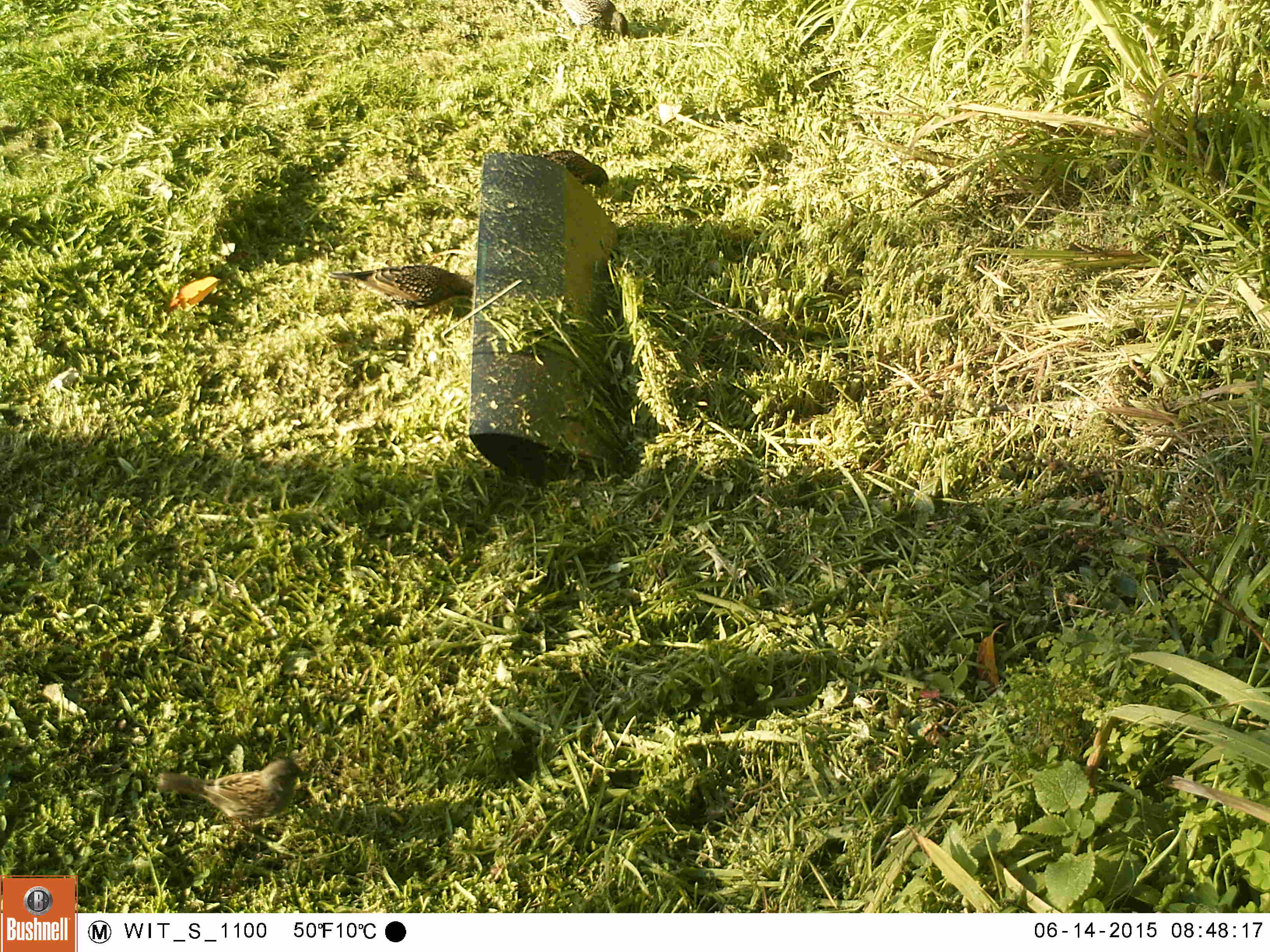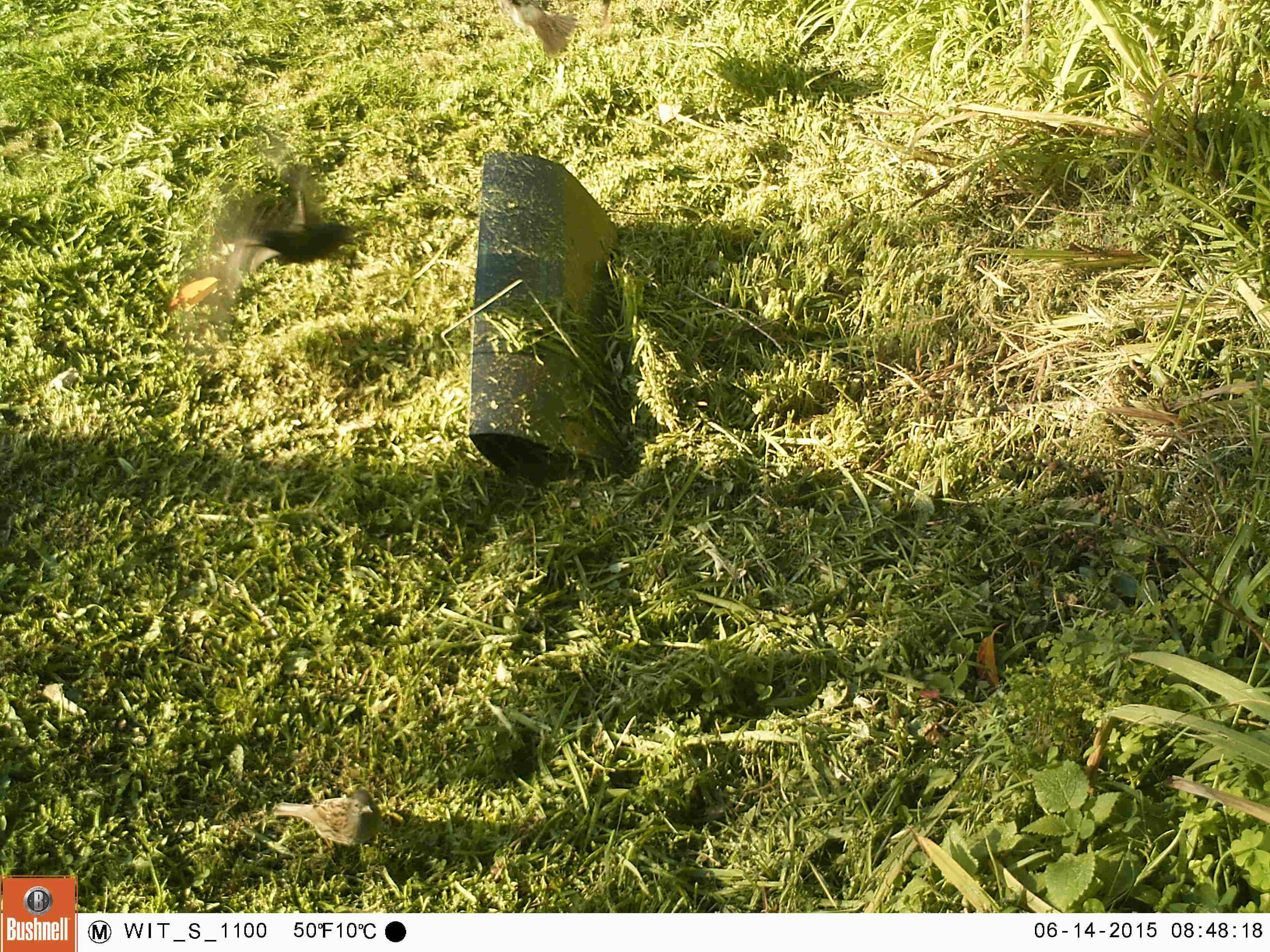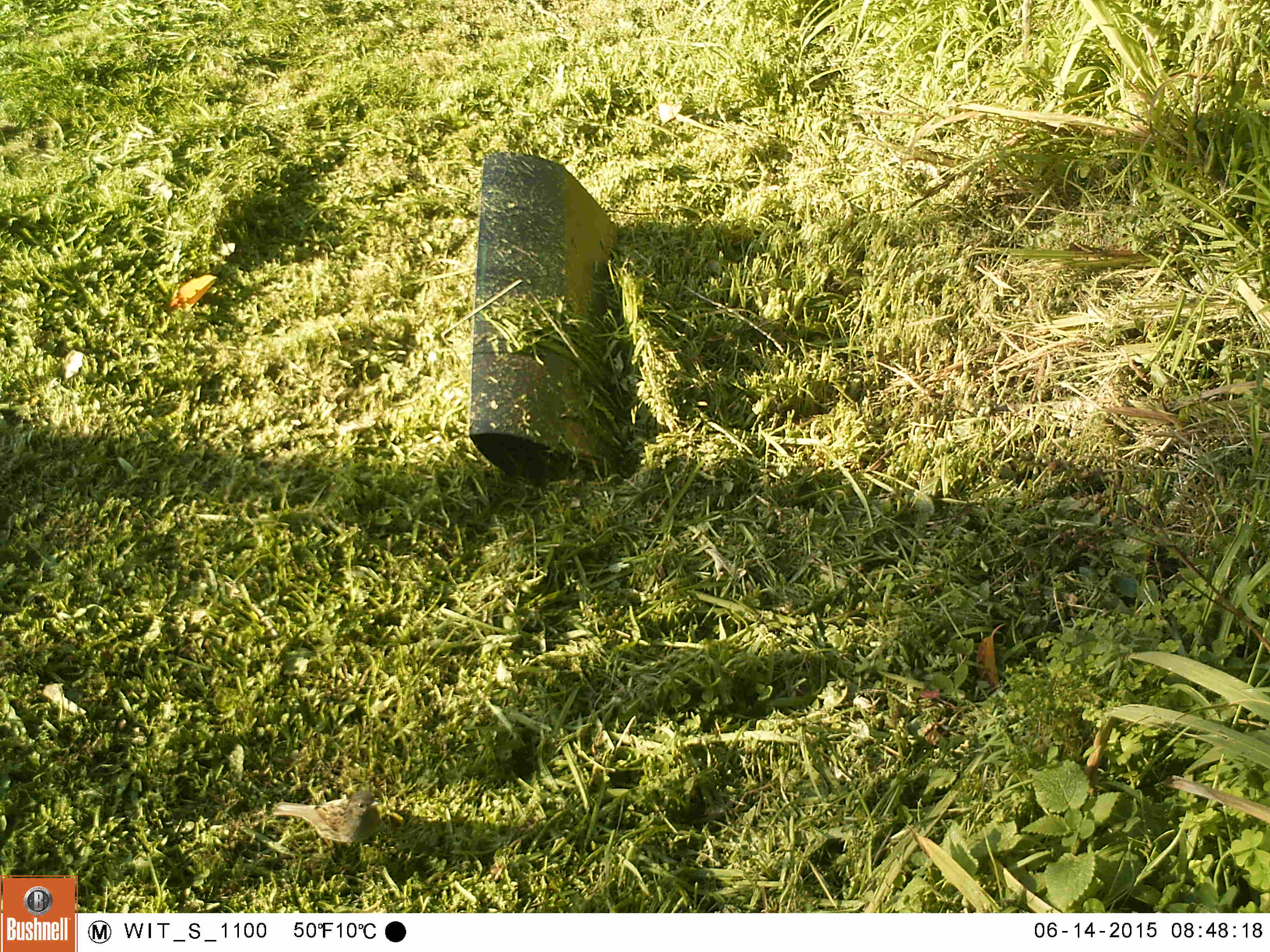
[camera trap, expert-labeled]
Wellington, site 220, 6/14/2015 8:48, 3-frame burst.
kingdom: Animalia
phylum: Chordata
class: Aves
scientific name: Aves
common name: bird